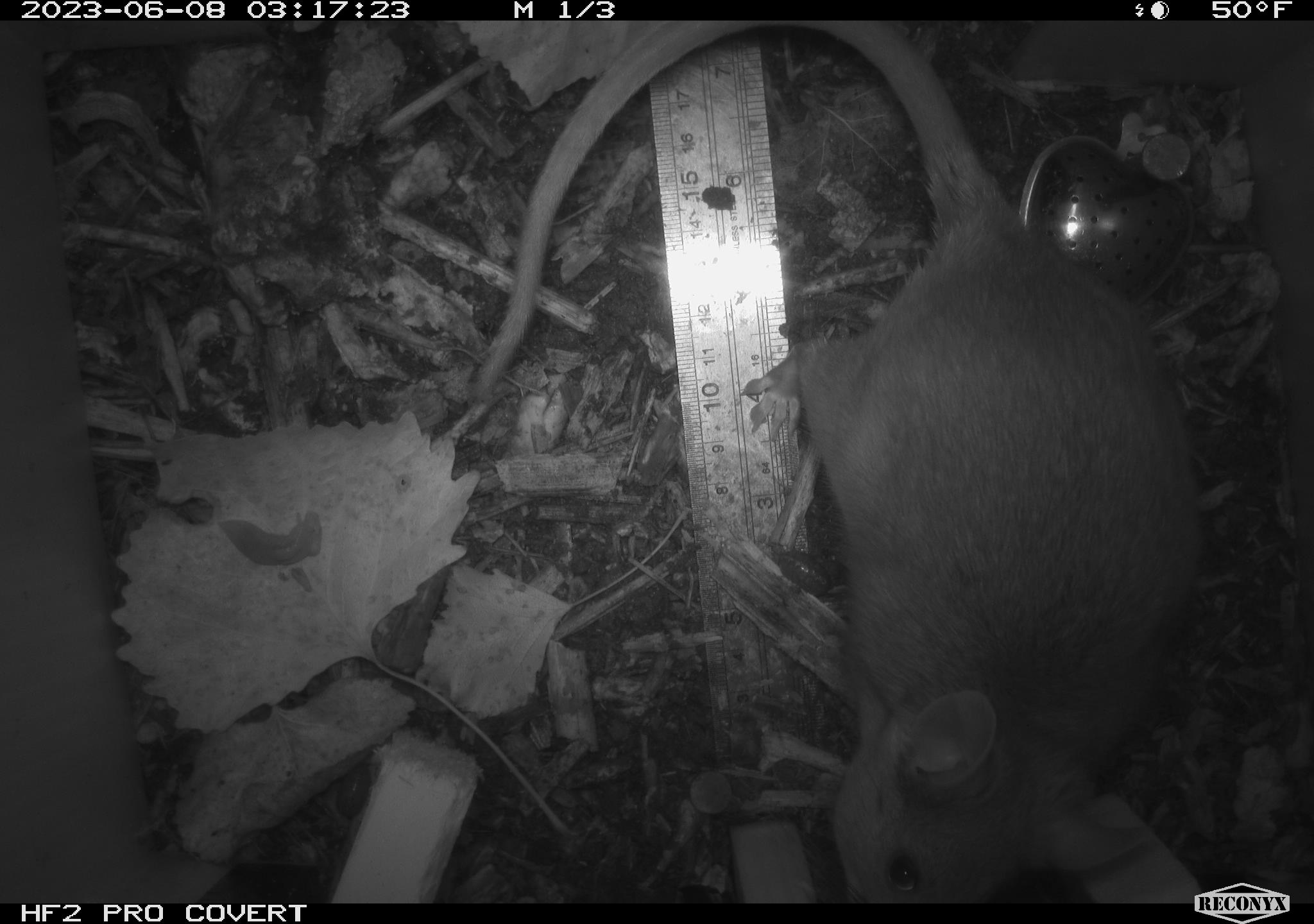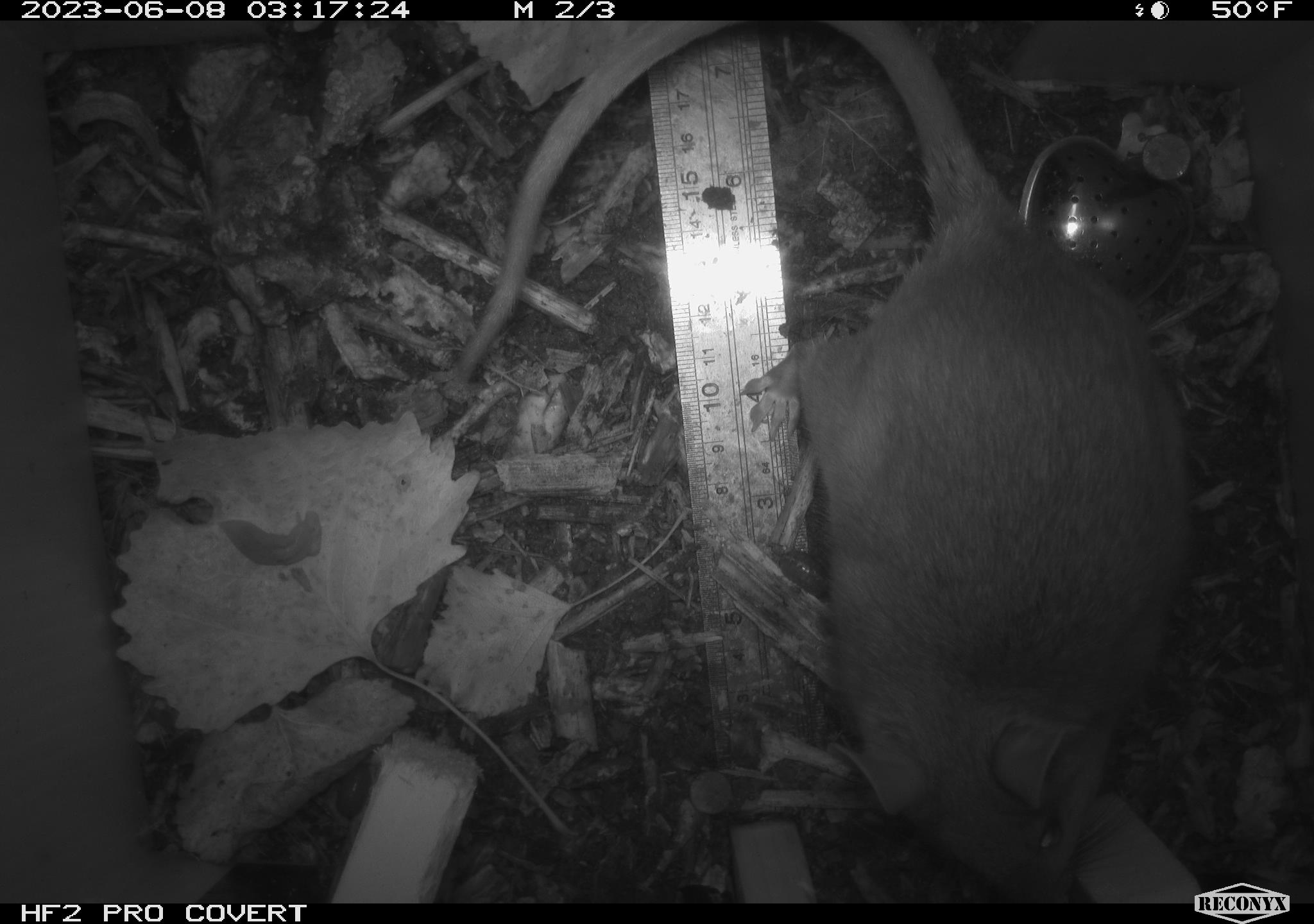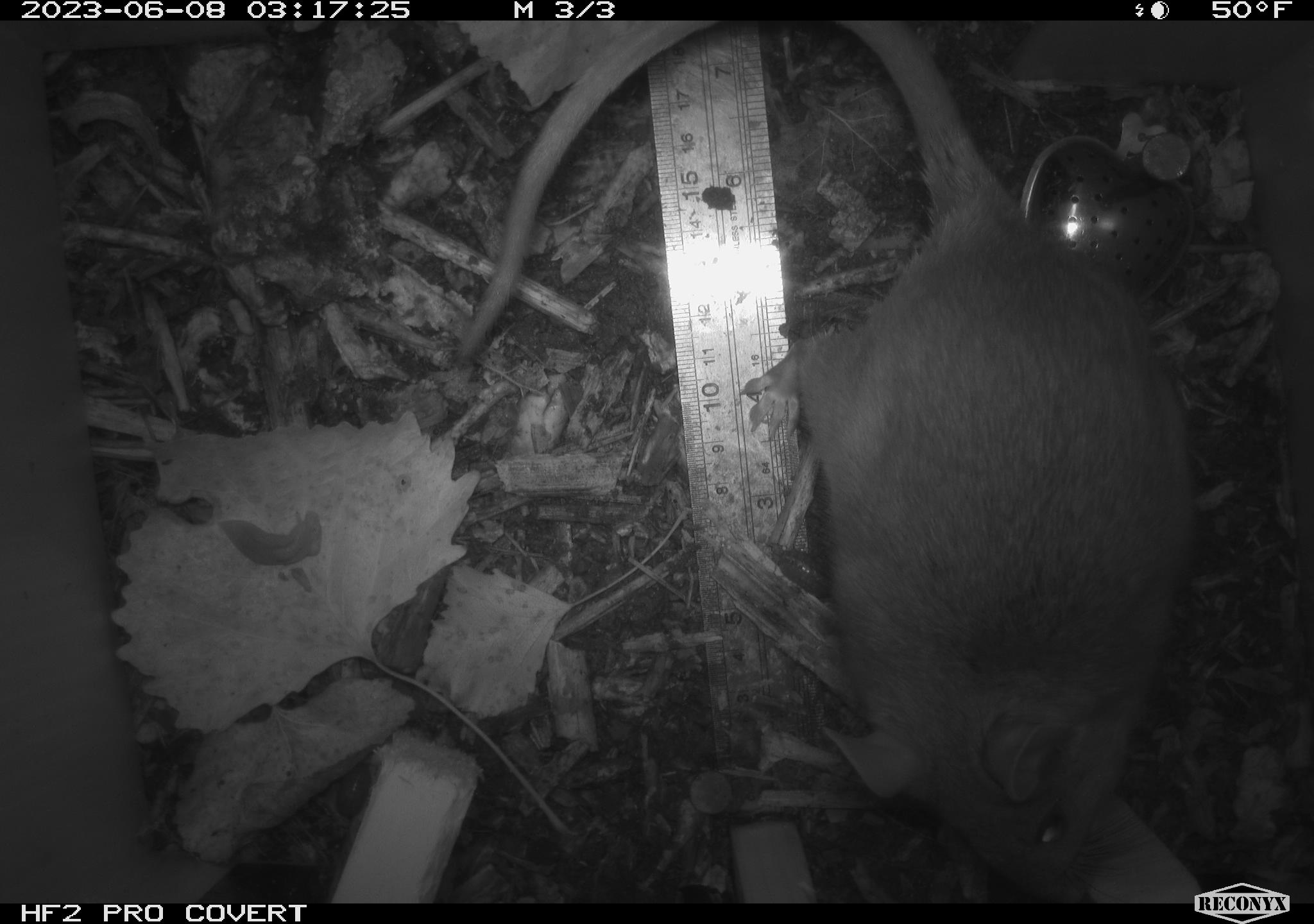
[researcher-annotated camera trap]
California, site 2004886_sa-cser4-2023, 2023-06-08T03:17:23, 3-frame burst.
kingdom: Animalia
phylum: Chordata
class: Mammalia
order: Rodentia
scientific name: Rodentia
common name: woodrat or rat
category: woodrat or rat species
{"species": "woodrat or rat species (woodrat or rat) (Rodentia)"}